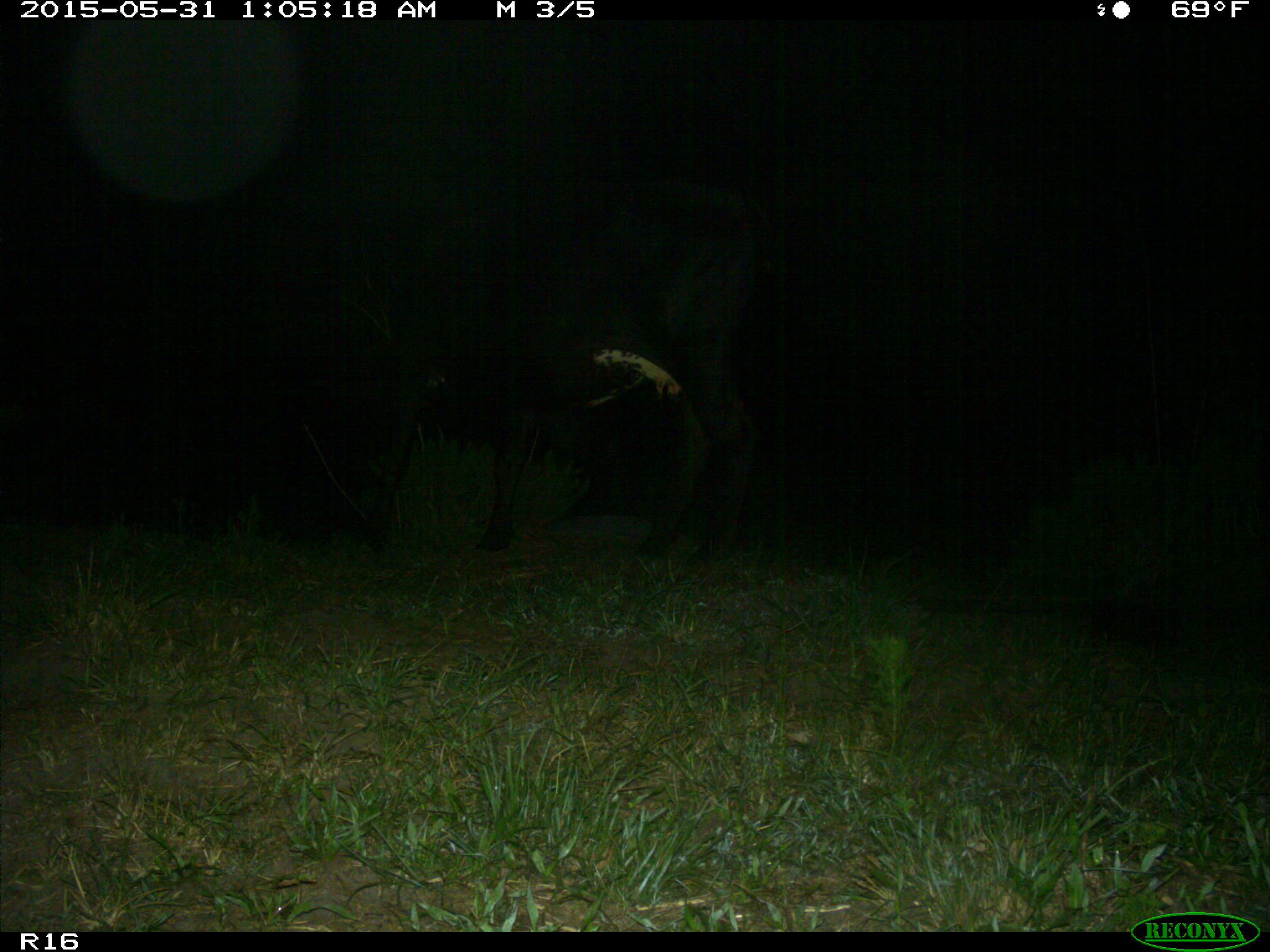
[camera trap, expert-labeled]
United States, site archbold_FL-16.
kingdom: Animalia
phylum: Chordata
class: Mammalia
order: Artiodactyla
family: Bovidae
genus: Bos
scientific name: Bos taurus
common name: domestic cow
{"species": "Bos taurus (domestic cow)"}